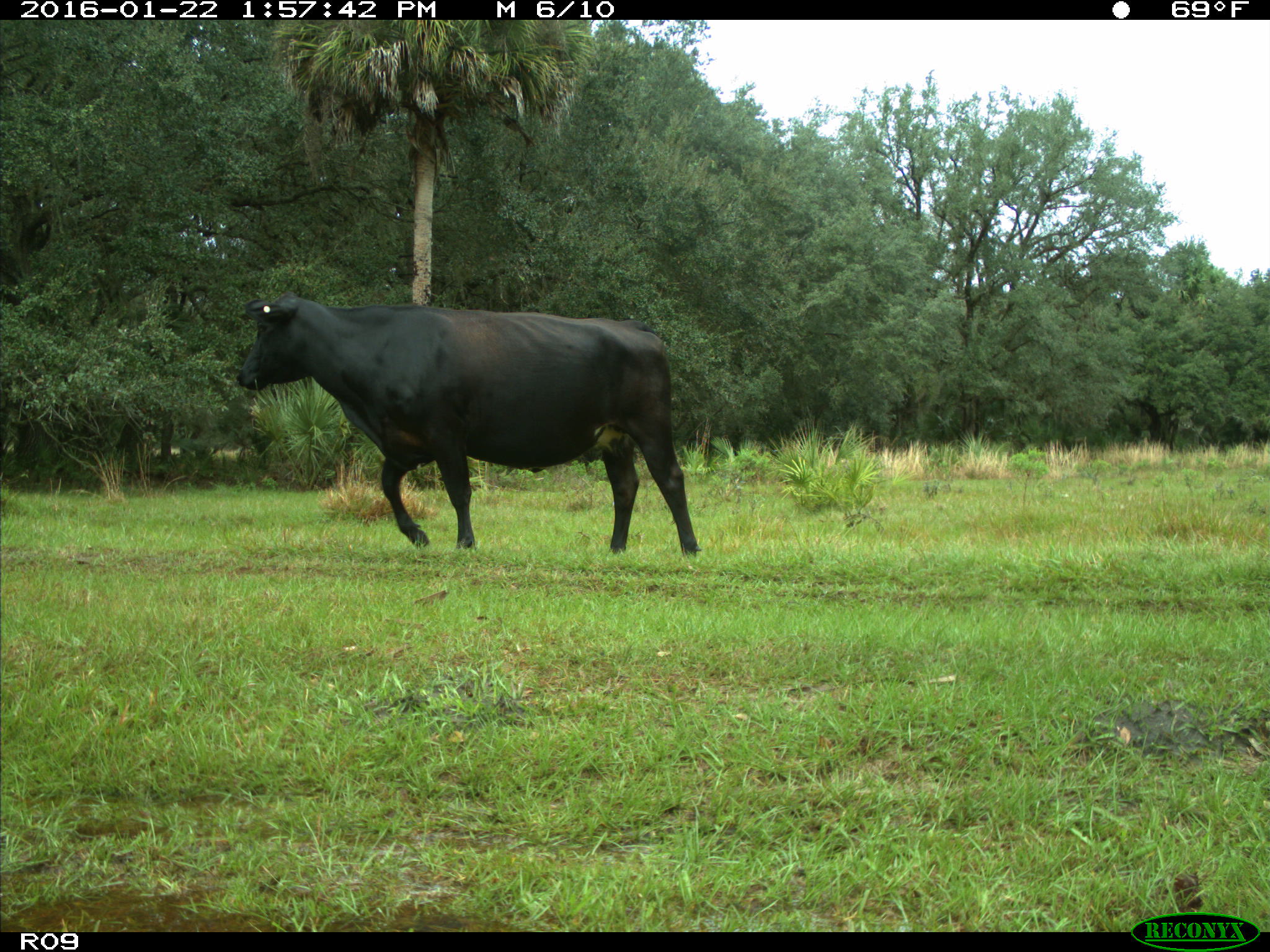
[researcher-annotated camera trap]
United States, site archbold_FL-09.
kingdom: Animalia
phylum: Chordata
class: Mammalia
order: Artiodactyla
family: Bovidae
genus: Bos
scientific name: Bos taurus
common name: domestic cow